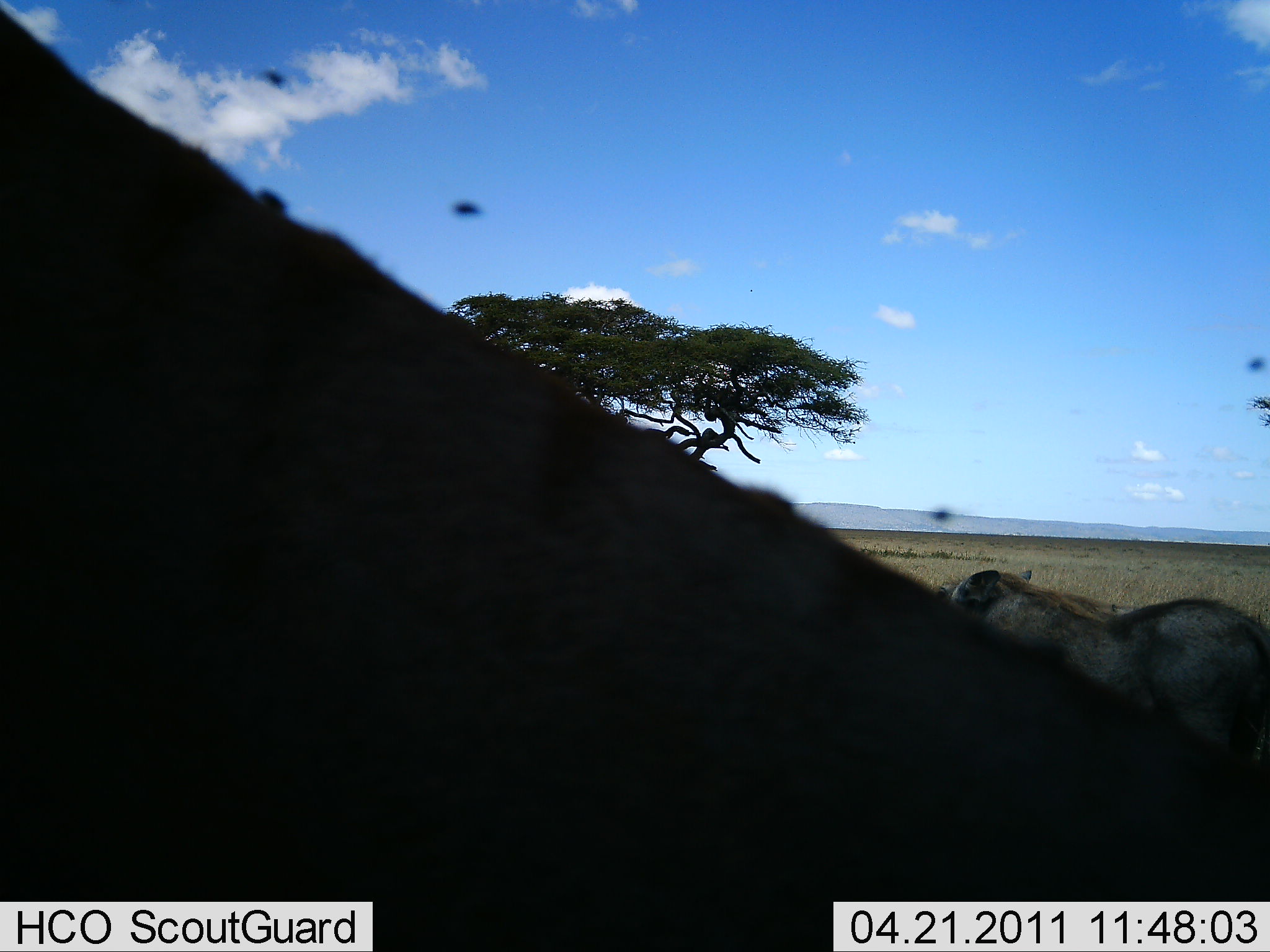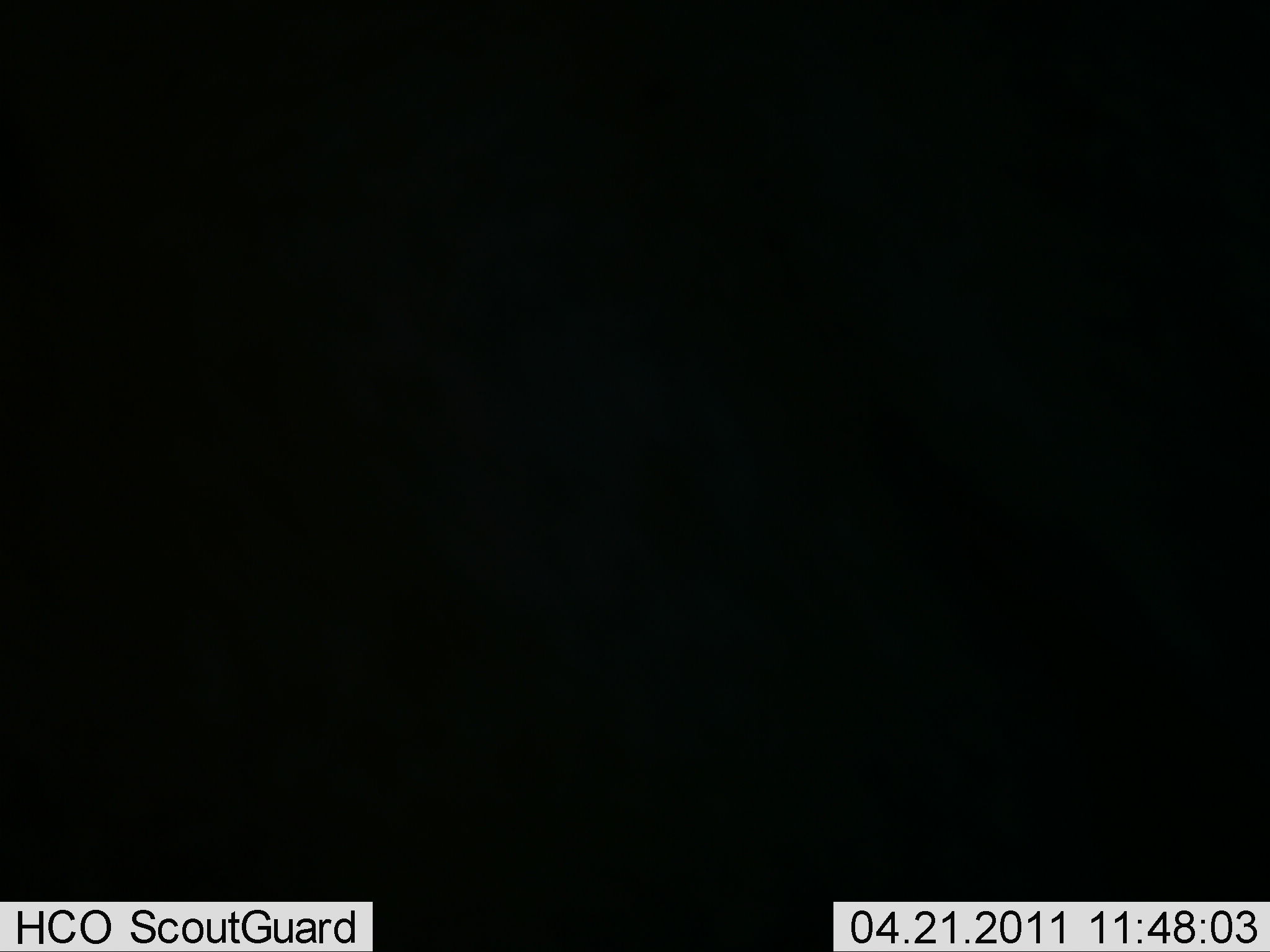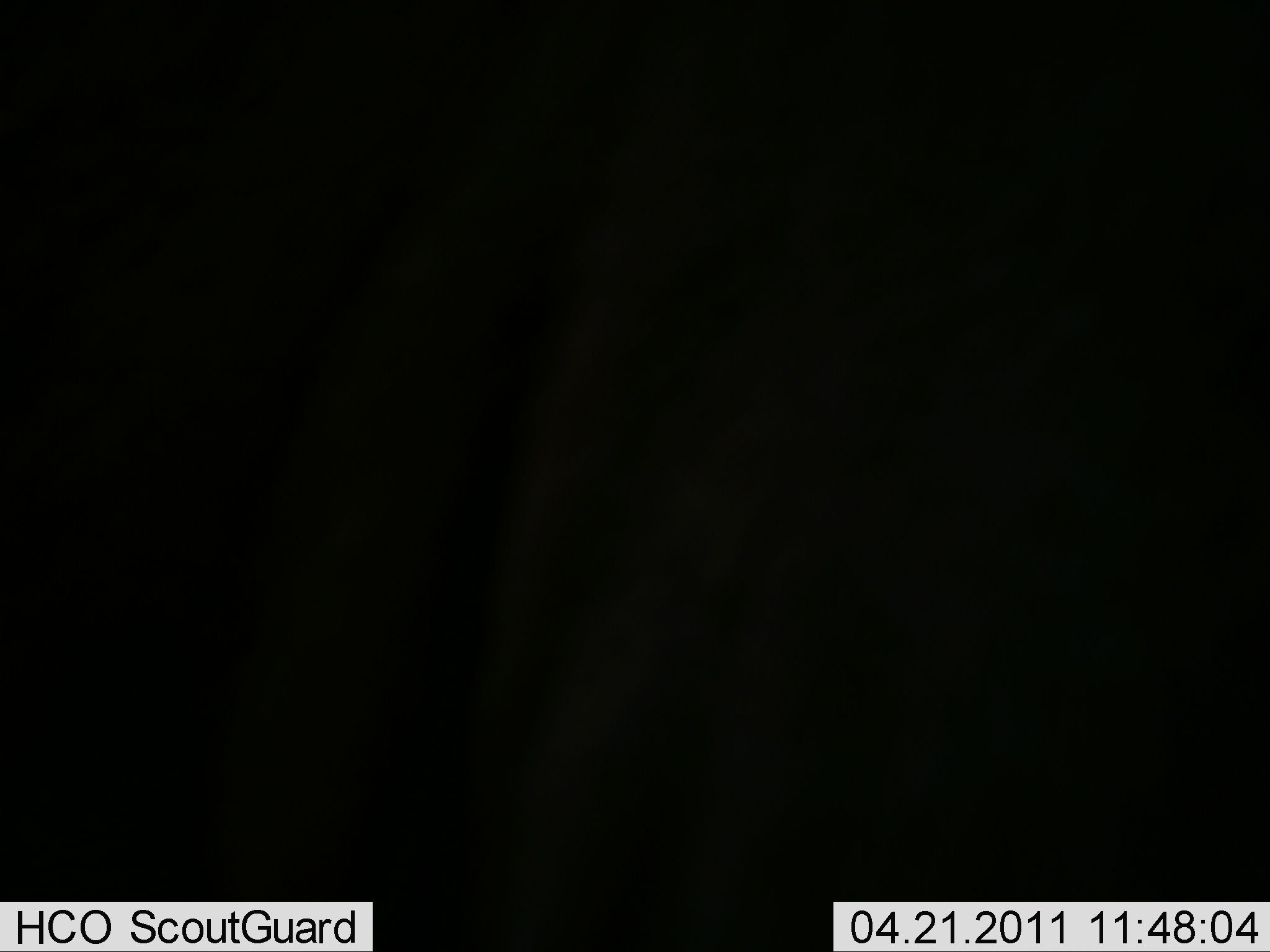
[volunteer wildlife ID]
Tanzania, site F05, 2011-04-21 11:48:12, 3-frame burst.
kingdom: Animalia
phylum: Chordata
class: Mammalia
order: Artiodactyla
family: Suidae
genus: Phacochoerus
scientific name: Phacochoerus africanus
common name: warthog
Warthog (Phacochoerus africanus), count 2. Behavior (volunteer vote fractions): standing 67%, resting 0%, moving 44%, interacting 0%. Young present (vote fraction): 0%. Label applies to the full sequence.